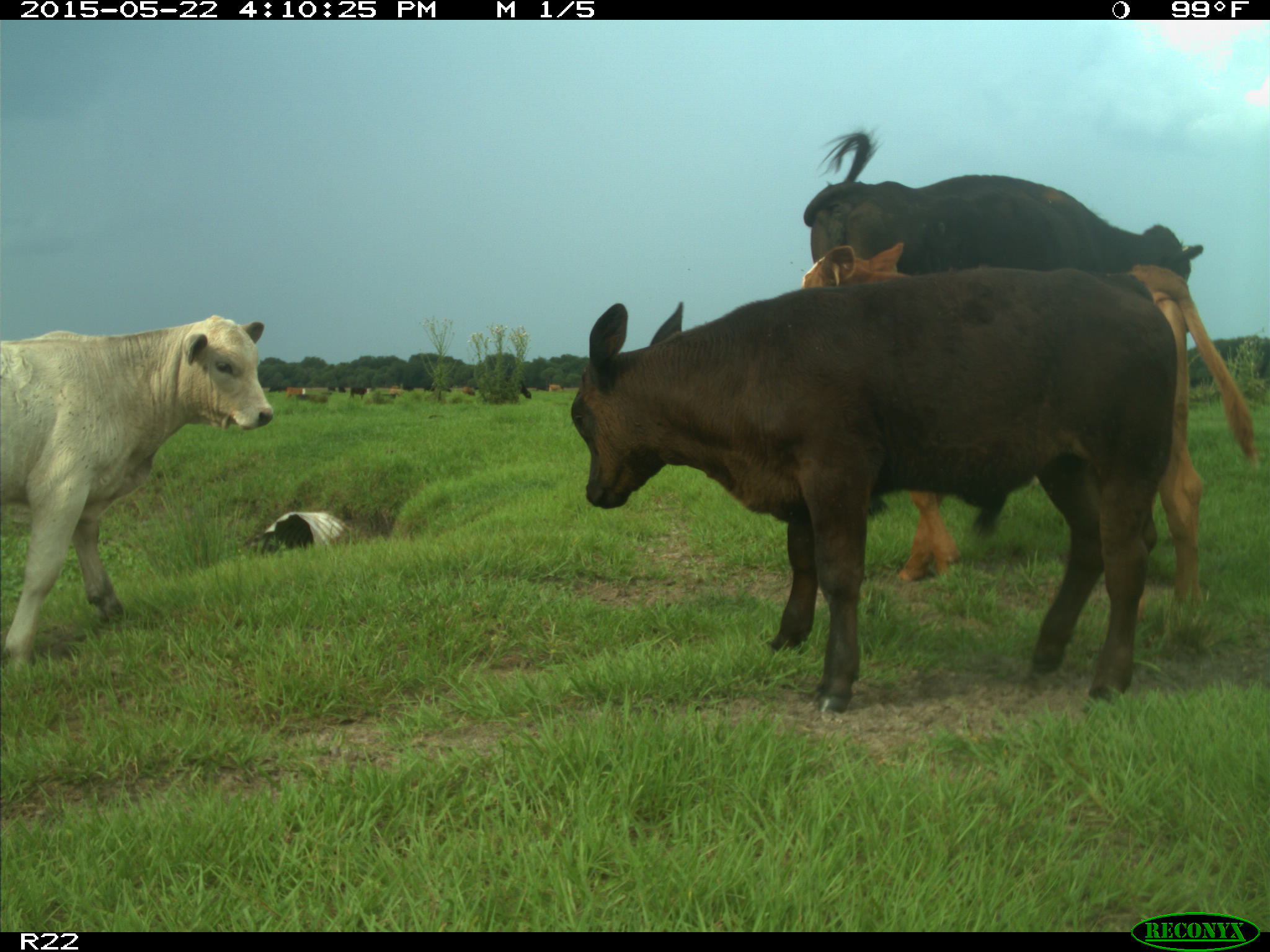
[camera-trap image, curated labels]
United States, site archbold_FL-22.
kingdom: Animalia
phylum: Chordata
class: Mammalia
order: Artiodactyla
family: Bovidae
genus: Bos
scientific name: Bos taurus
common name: domestic cow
Bos taurus (domestic cow).